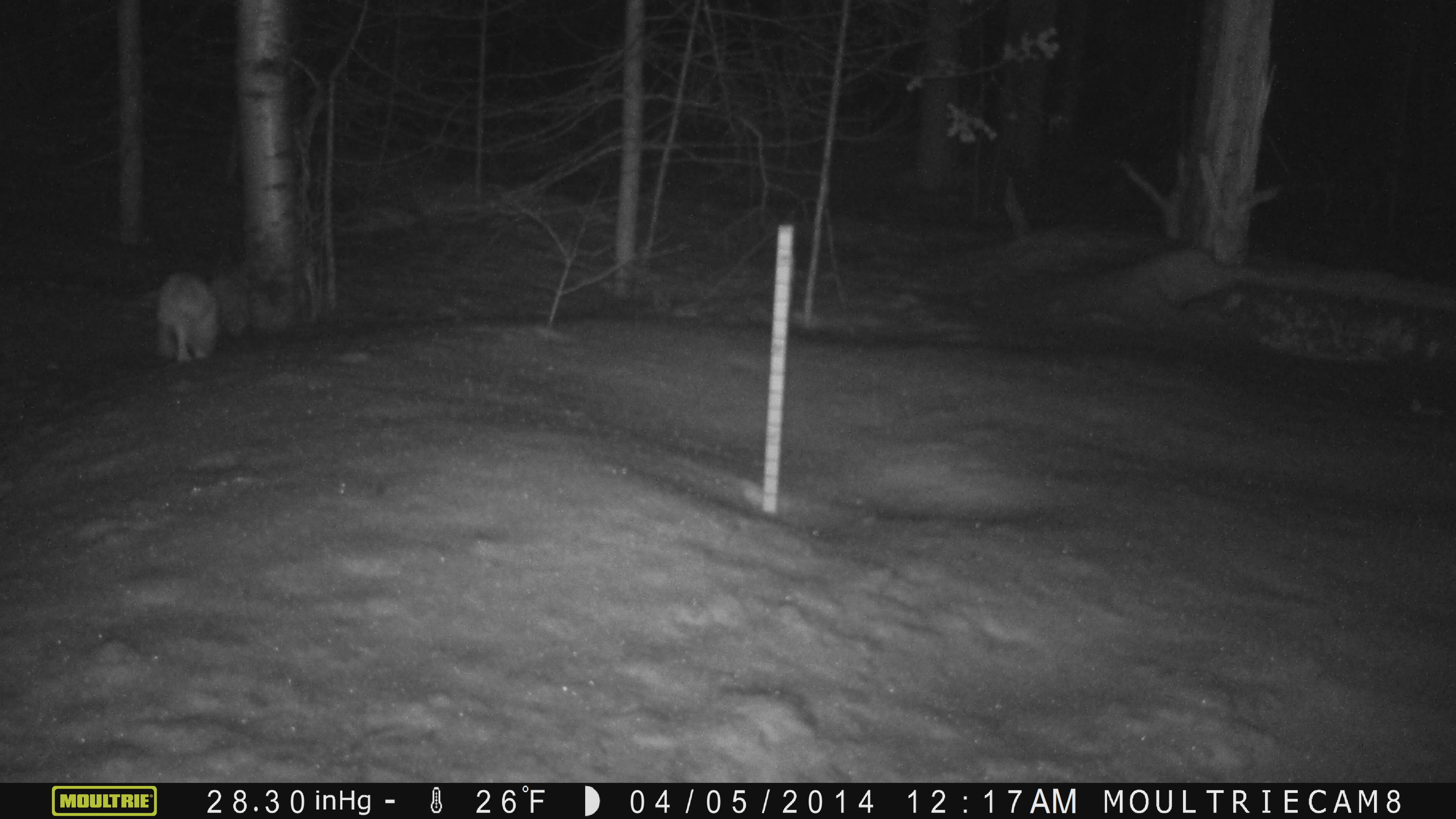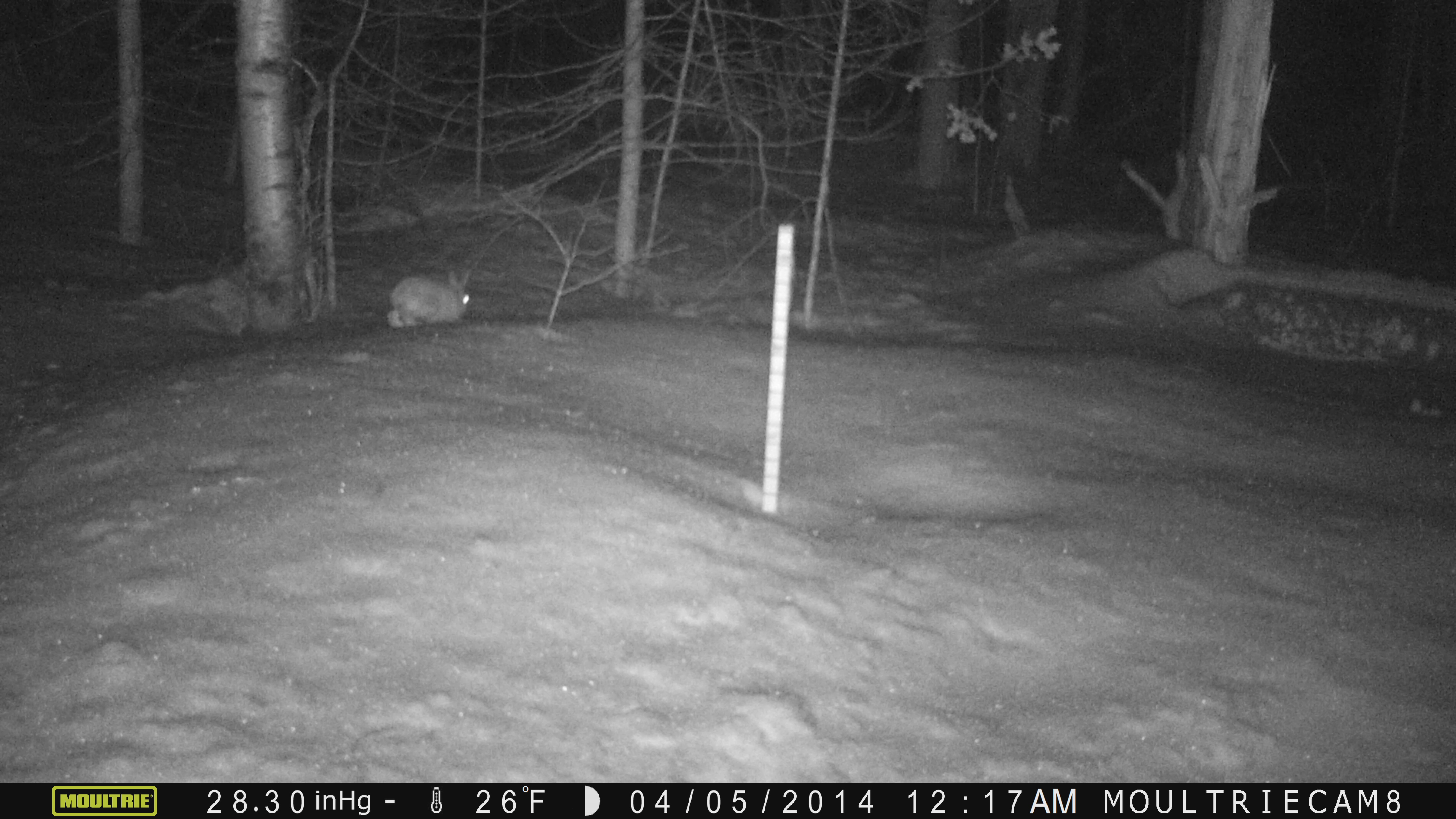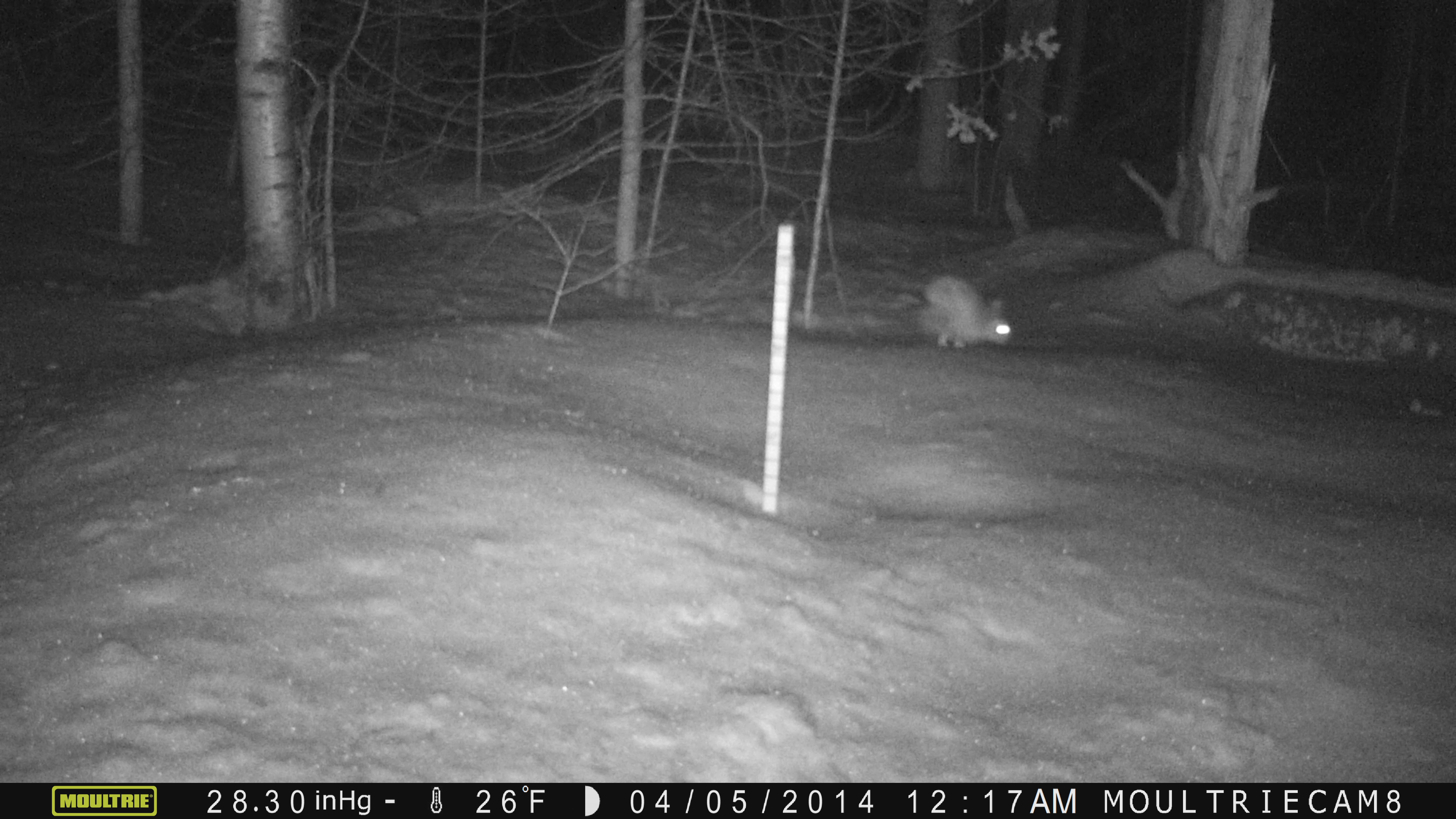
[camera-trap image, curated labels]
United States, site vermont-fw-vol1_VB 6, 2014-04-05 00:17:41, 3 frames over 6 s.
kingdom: Animalia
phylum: Chordata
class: Mammalia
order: Lagomorpha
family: Leporidae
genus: Lepus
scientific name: Lepus americanus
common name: snowshoe hare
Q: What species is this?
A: Snowshoe hare (Lepus americanus).